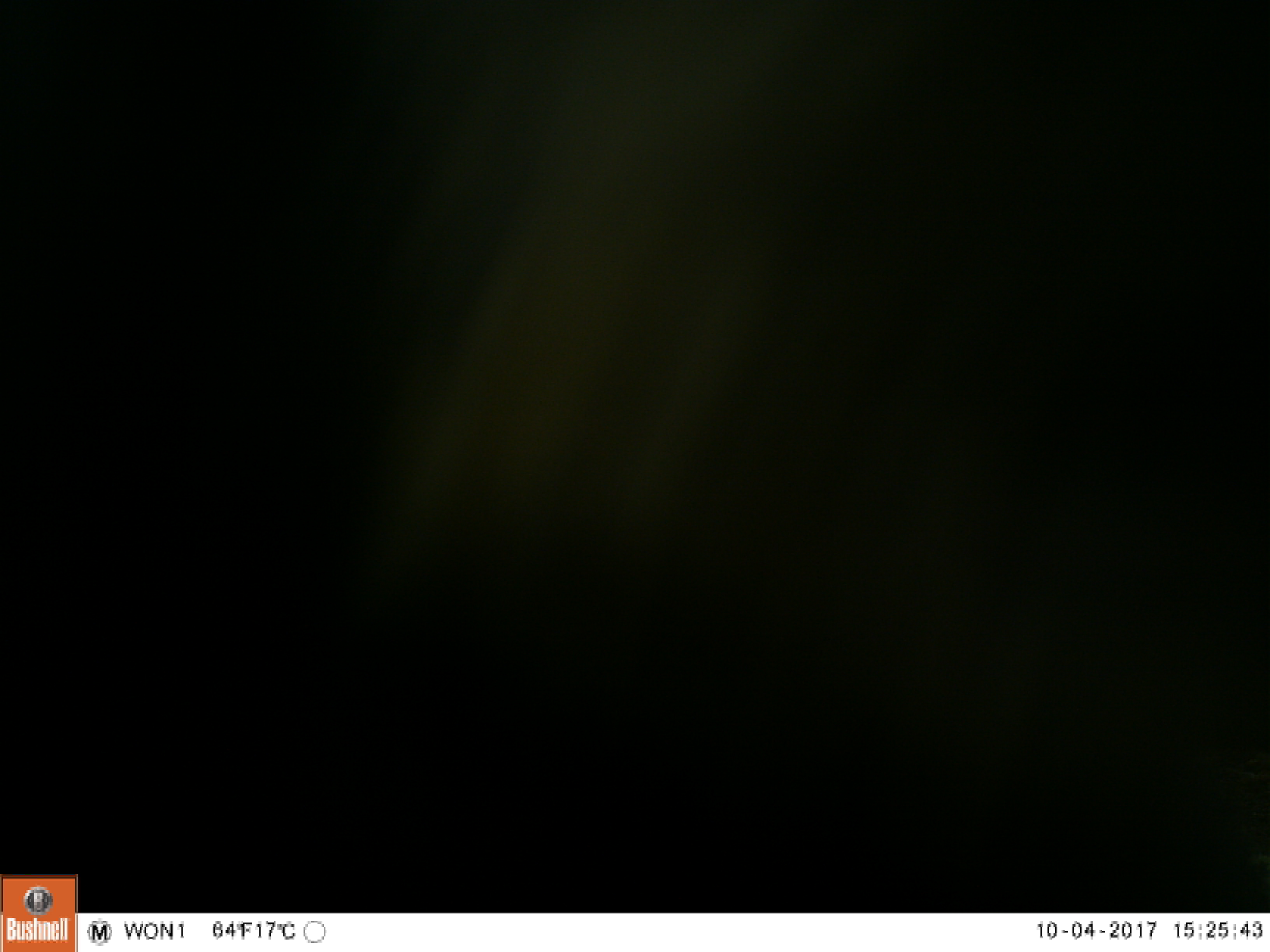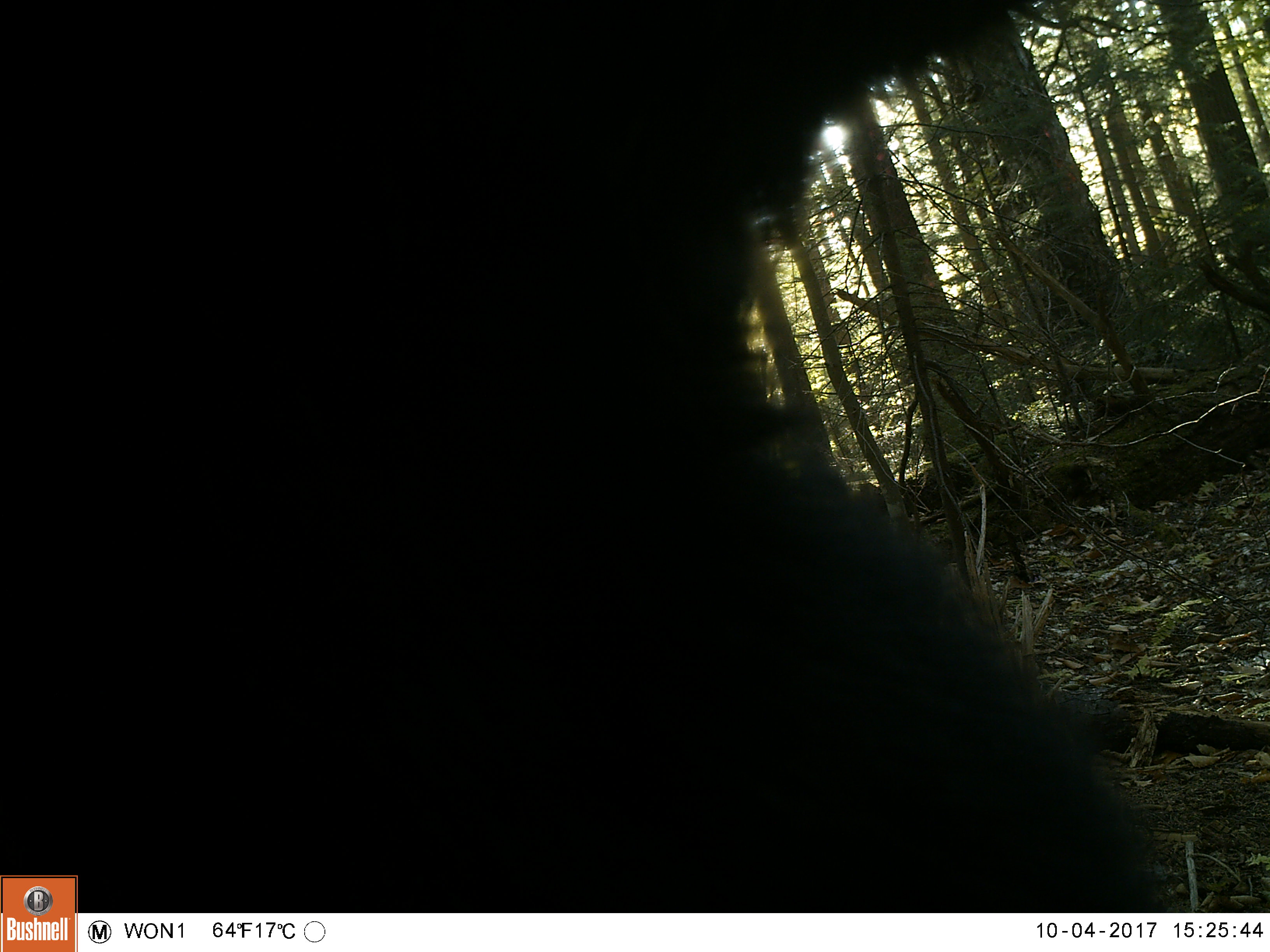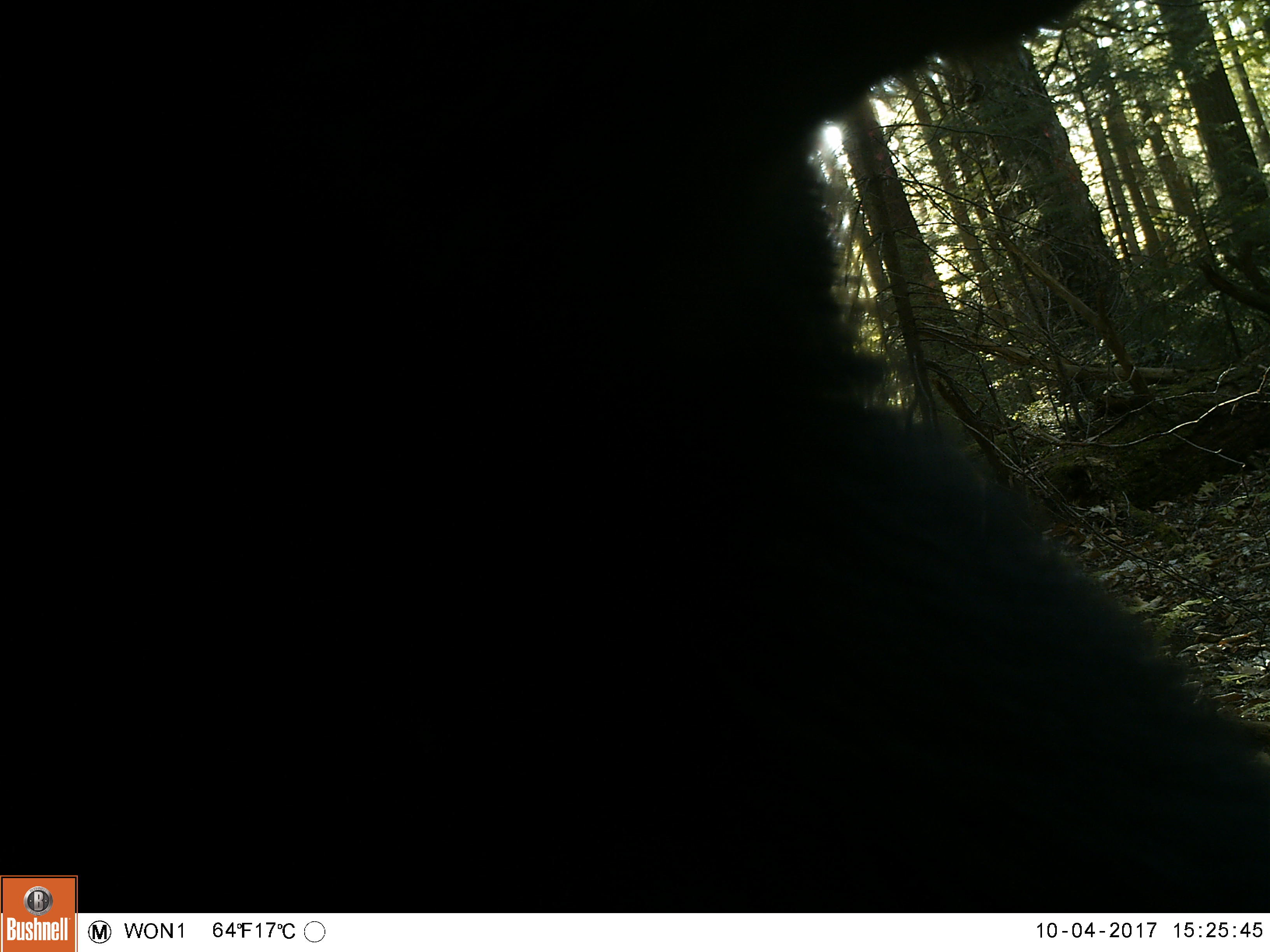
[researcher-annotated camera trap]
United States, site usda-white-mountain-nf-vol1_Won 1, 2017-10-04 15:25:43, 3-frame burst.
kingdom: Animalia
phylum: Chordata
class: Mammalia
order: Carnivora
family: Ursidae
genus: Ursus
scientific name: Ursus americanus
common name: black bear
Black bear (Ursus americanus).